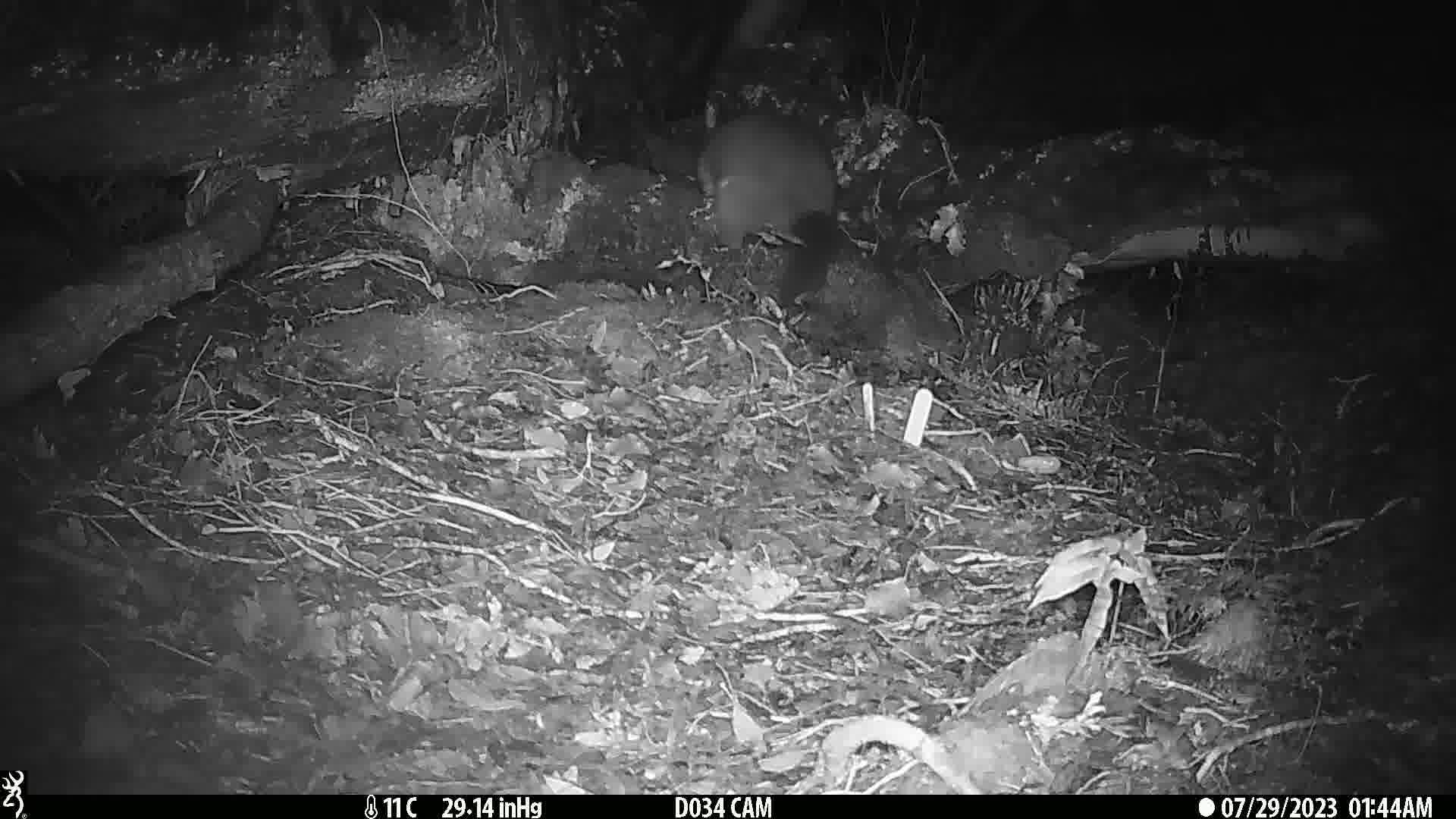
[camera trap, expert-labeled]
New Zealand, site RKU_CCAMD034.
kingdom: Animalia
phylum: Chordata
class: Mammalia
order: Diprotodontia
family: Phalangeridae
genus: Trichosurus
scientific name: Trichosurus vulpecula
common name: common brushtail possum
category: possum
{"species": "possum (common brushtail possum) (Trichosurus vulpecula)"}